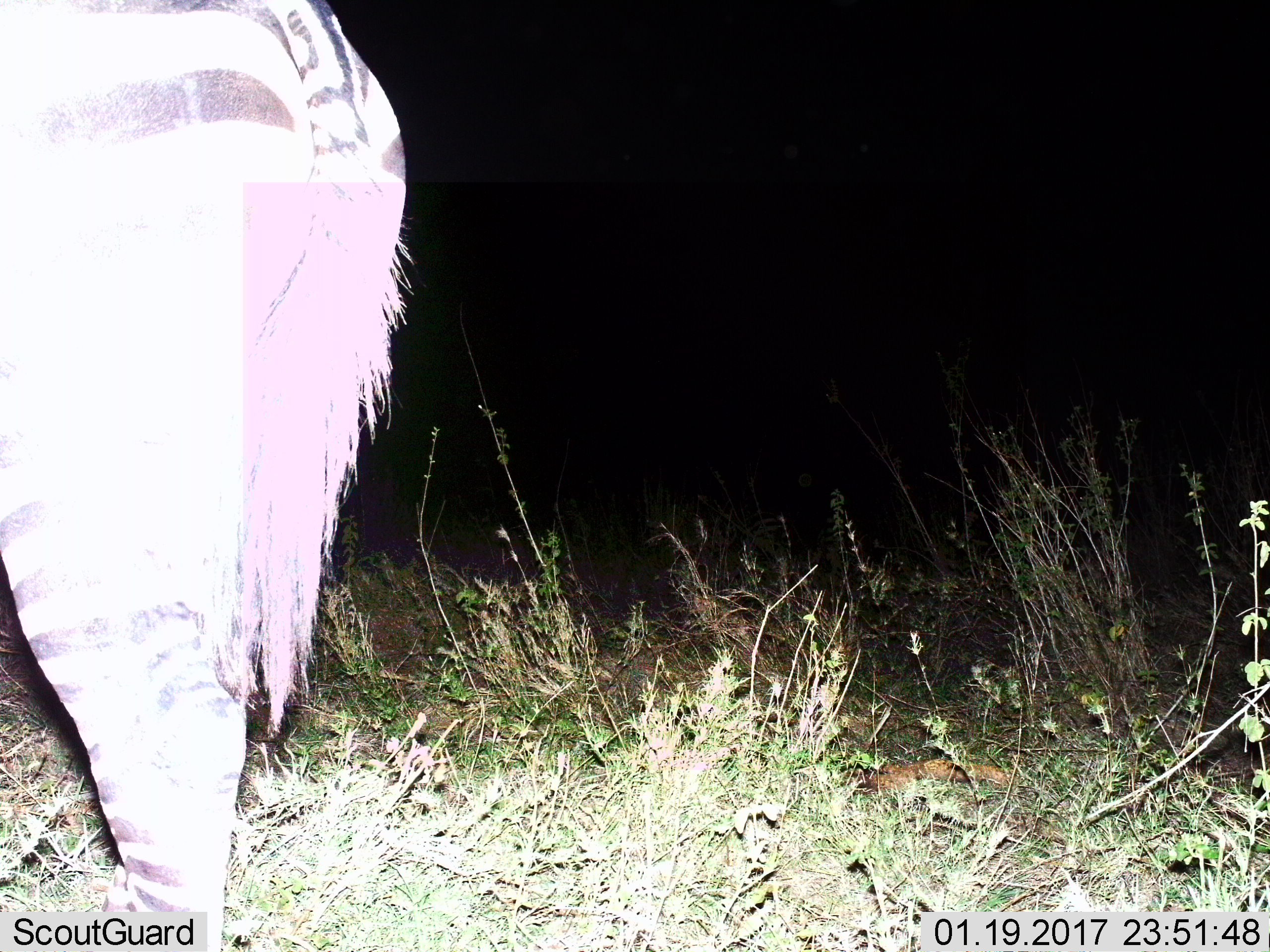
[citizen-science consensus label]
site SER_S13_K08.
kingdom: Animalia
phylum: Chordata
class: Mammalia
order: Perissodactyla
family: Equidae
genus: Equus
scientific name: Equus quagga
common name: plains zebra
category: zebraplains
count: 1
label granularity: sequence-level